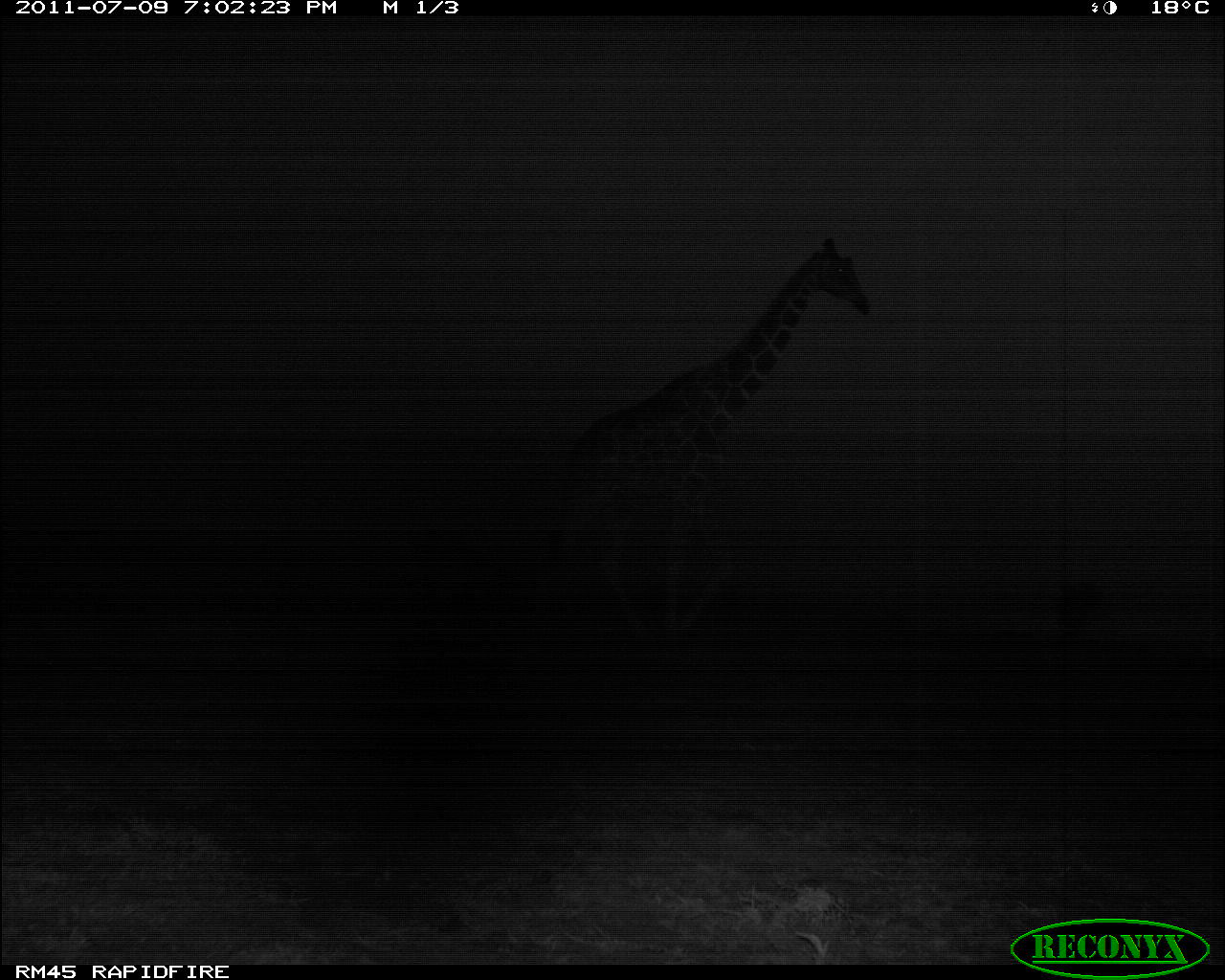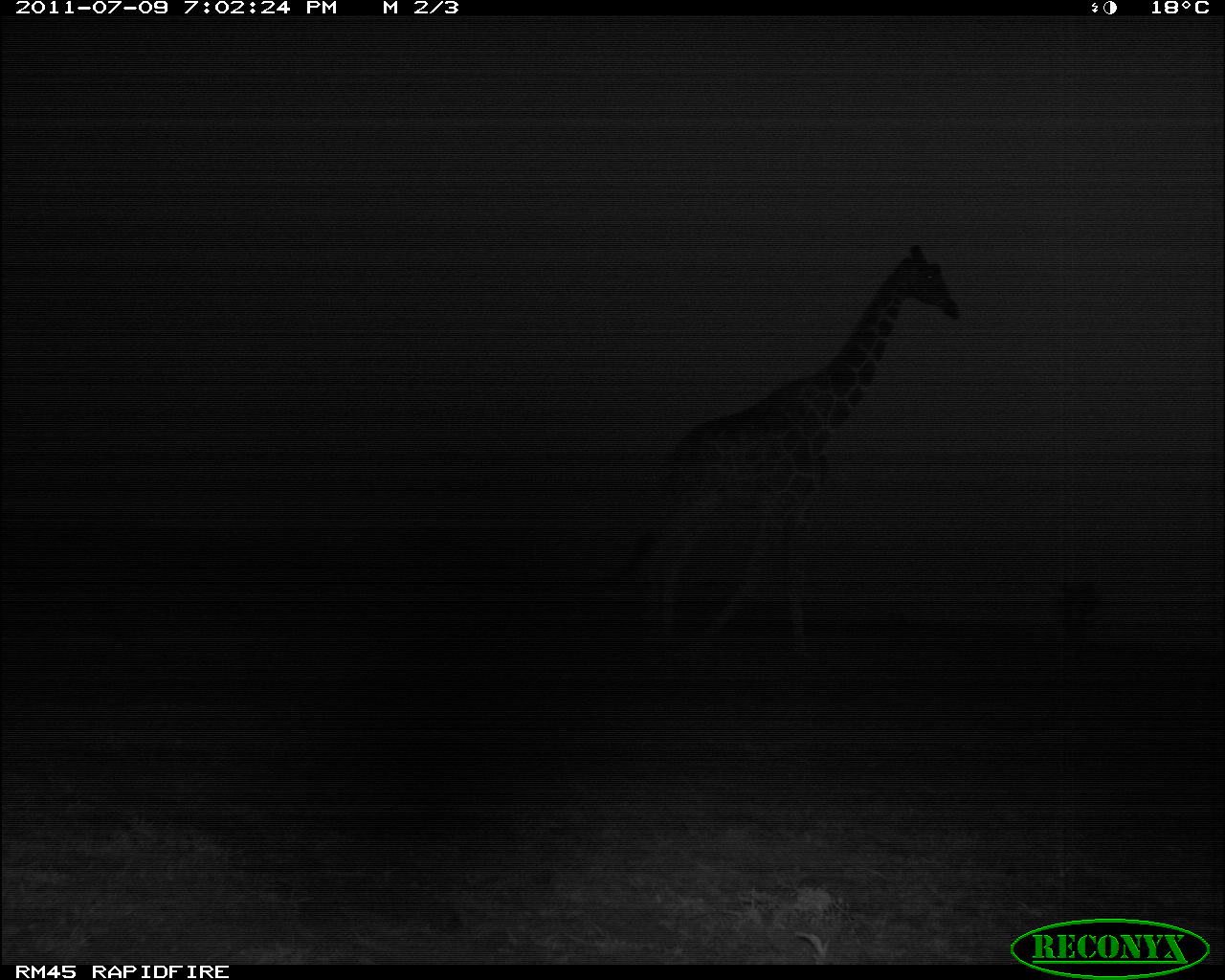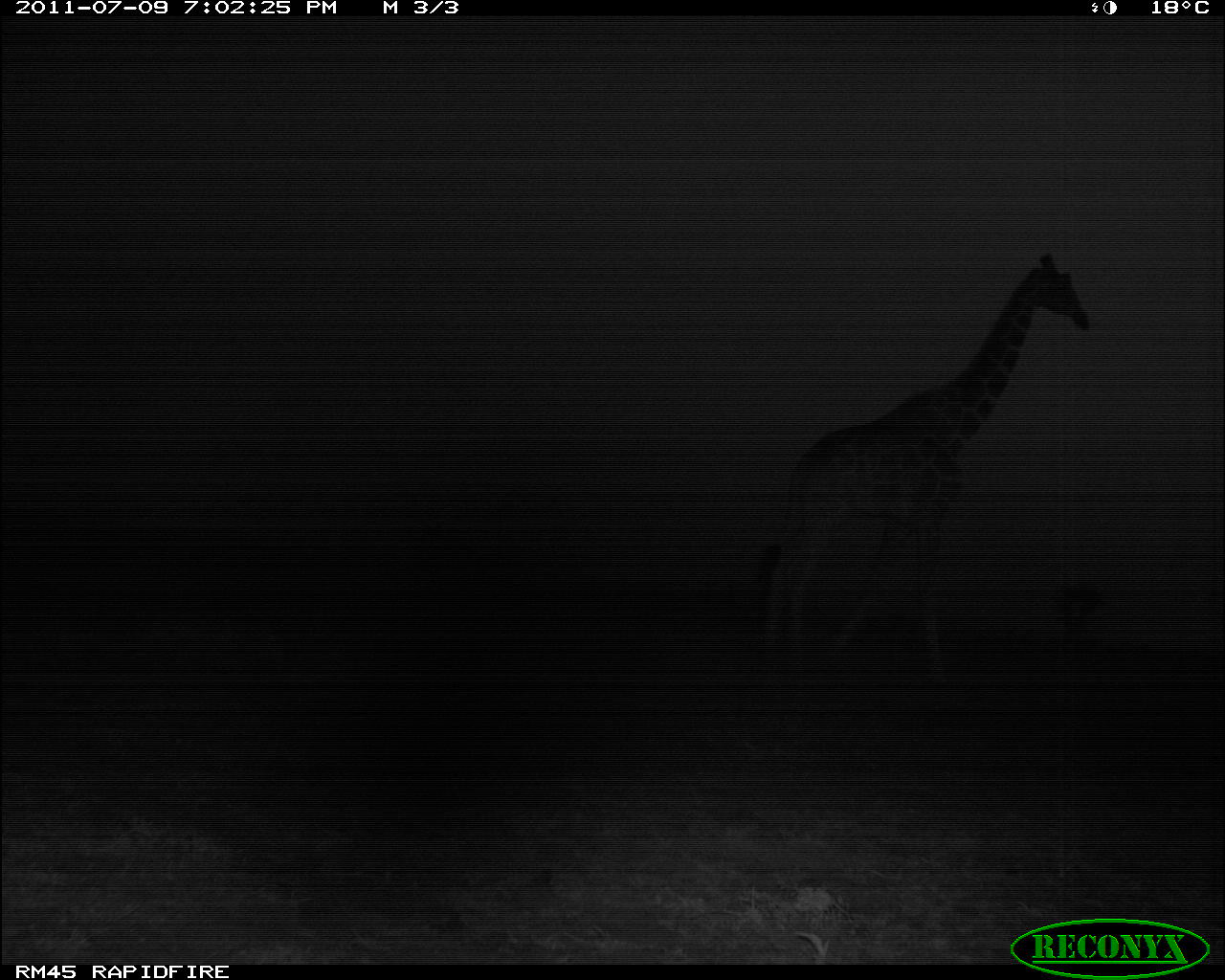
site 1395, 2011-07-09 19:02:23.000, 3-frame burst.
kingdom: Animalia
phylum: Chordata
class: Mammalia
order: Artiodactyla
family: Giraffidae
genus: Giraffa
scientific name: Giraffa camelopardalis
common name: giraffe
Giraffa camelopardalis (giraffe), count 1.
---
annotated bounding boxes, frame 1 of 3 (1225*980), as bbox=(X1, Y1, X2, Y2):
giraffa camelopardalis: bbox=(536, 235, 871, 648)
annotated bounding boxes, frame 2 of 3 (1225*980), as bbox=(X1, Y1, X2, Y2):
giraffa camelopardalis: bbox=(602, 243, 960, 666)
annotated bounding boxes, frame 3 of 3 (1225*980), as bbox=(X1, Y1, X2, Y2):
giraffa camelopardalis: bbox=(753, 252, 1092, 686)